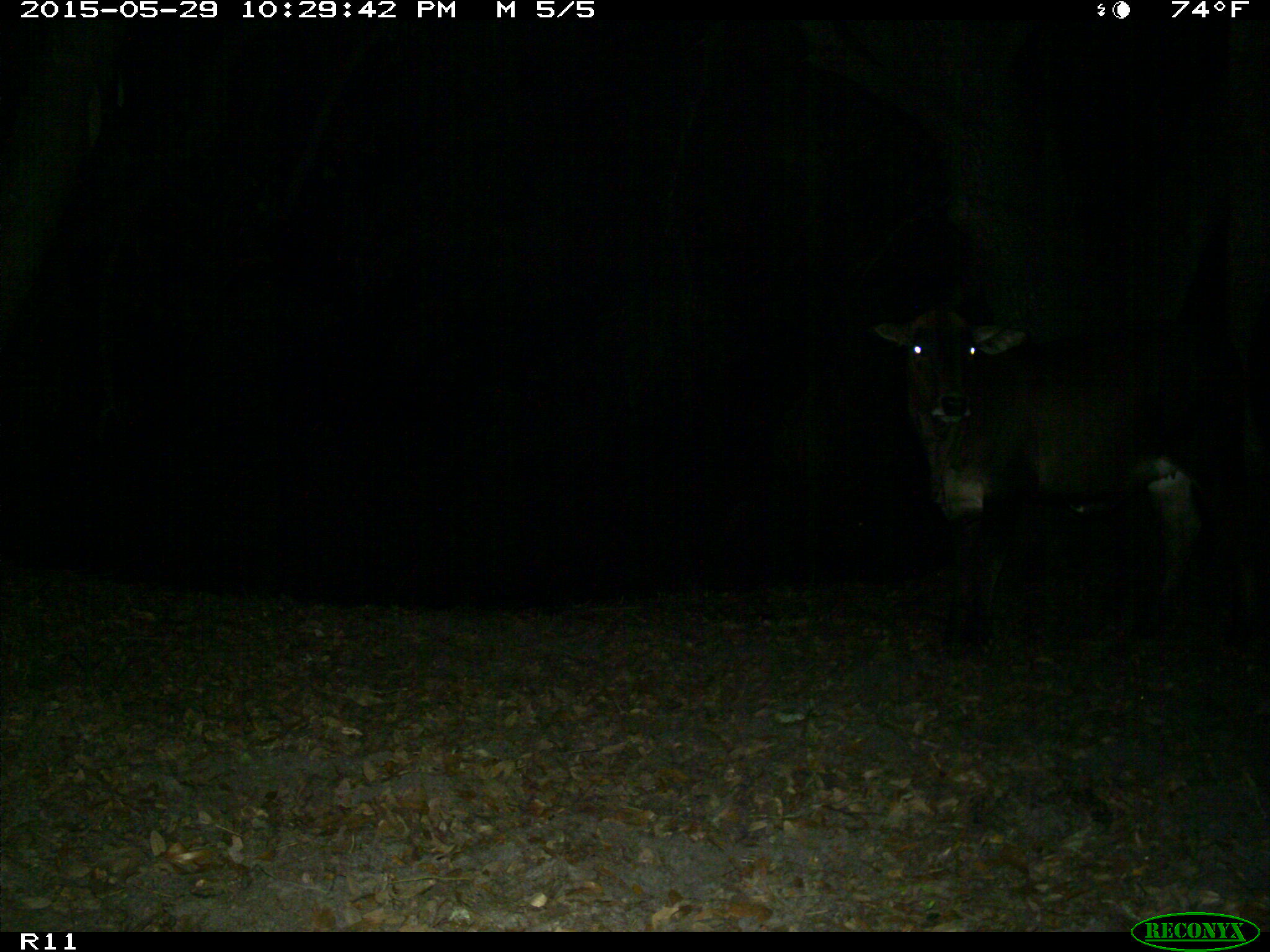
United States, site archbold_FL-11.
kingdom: Animalia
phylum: Chordata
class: Mammalia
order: Artiodactyla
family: Bovidae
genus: Bos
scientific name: Bos taurus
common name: domestic cow